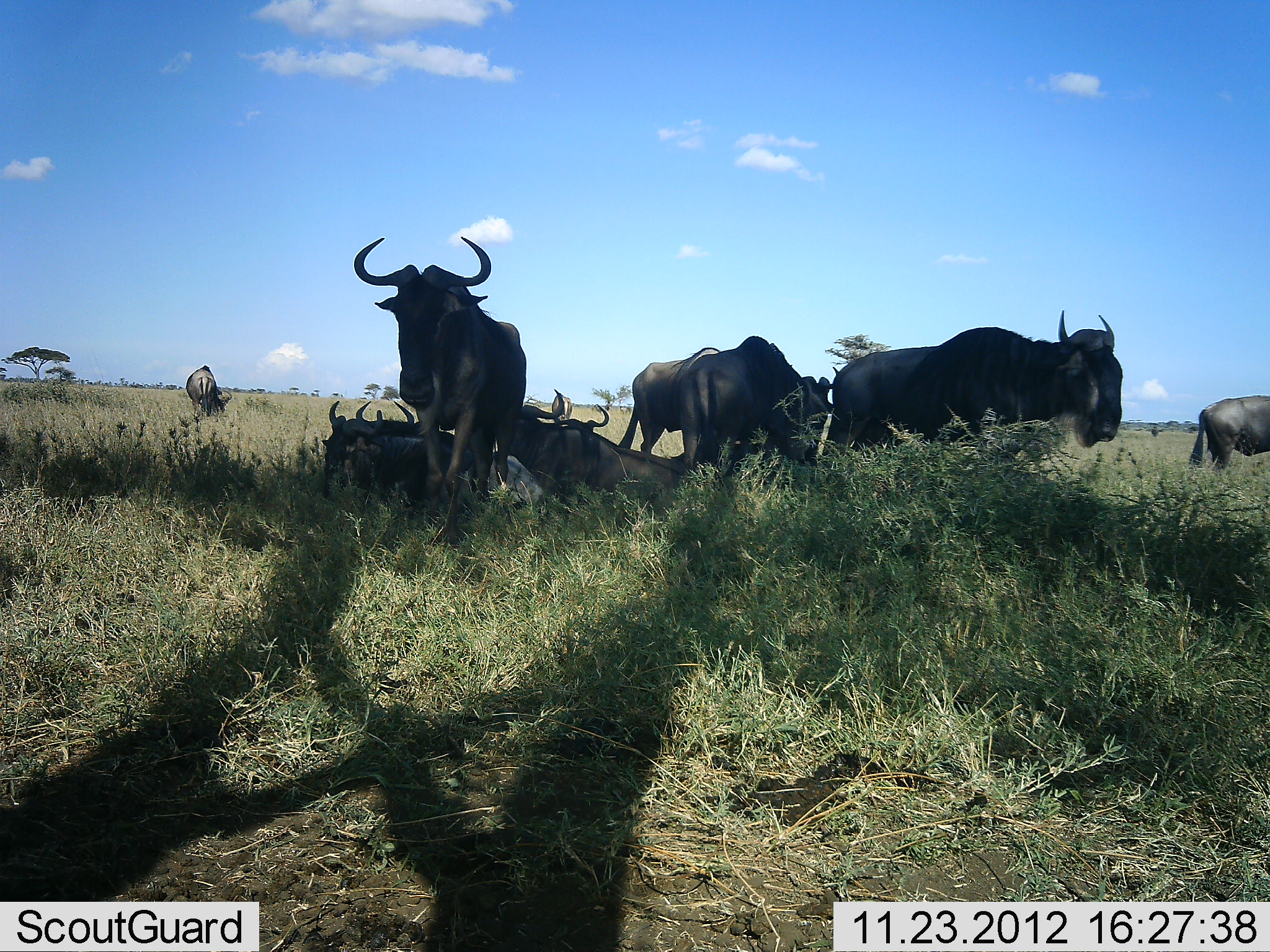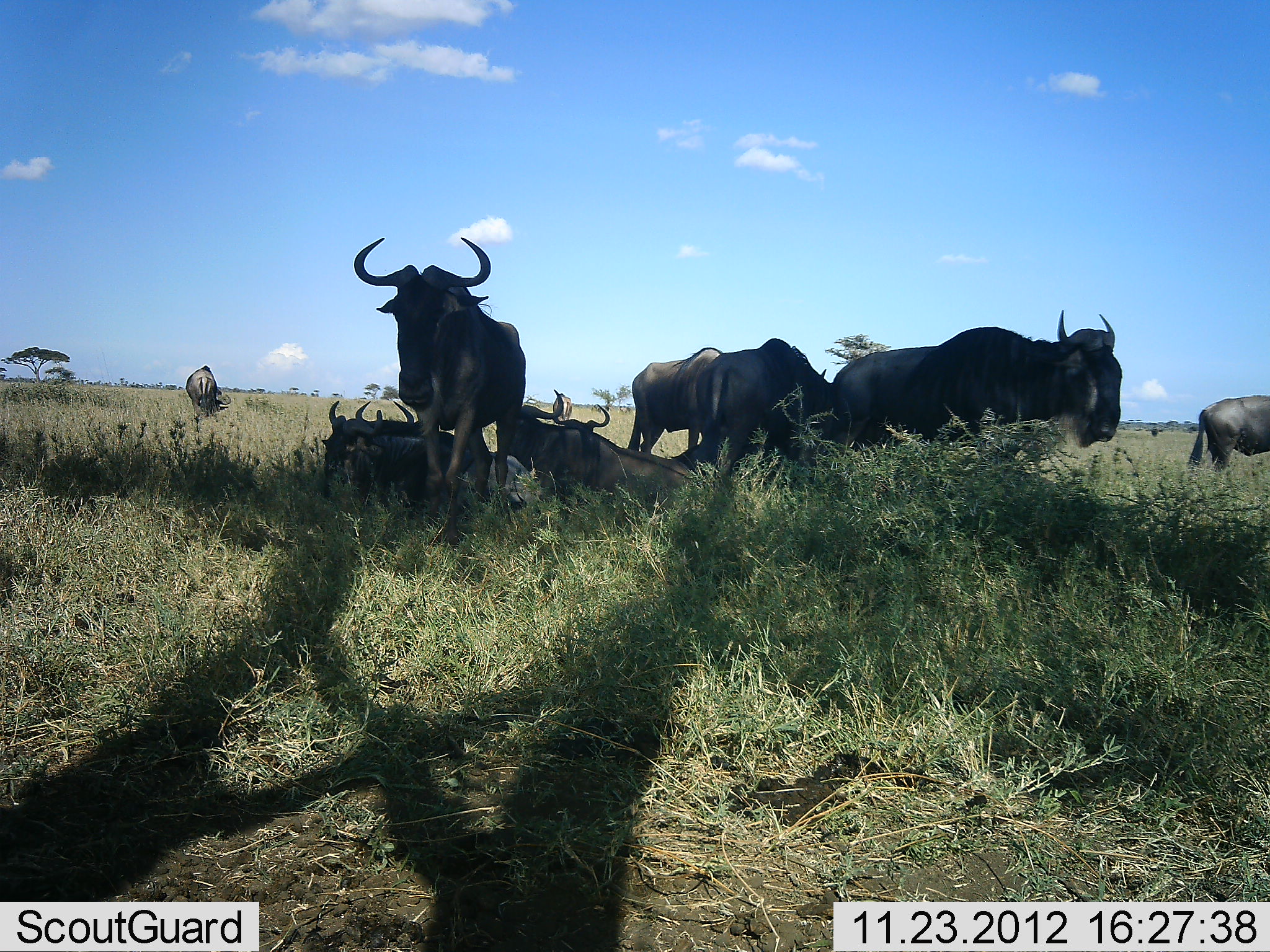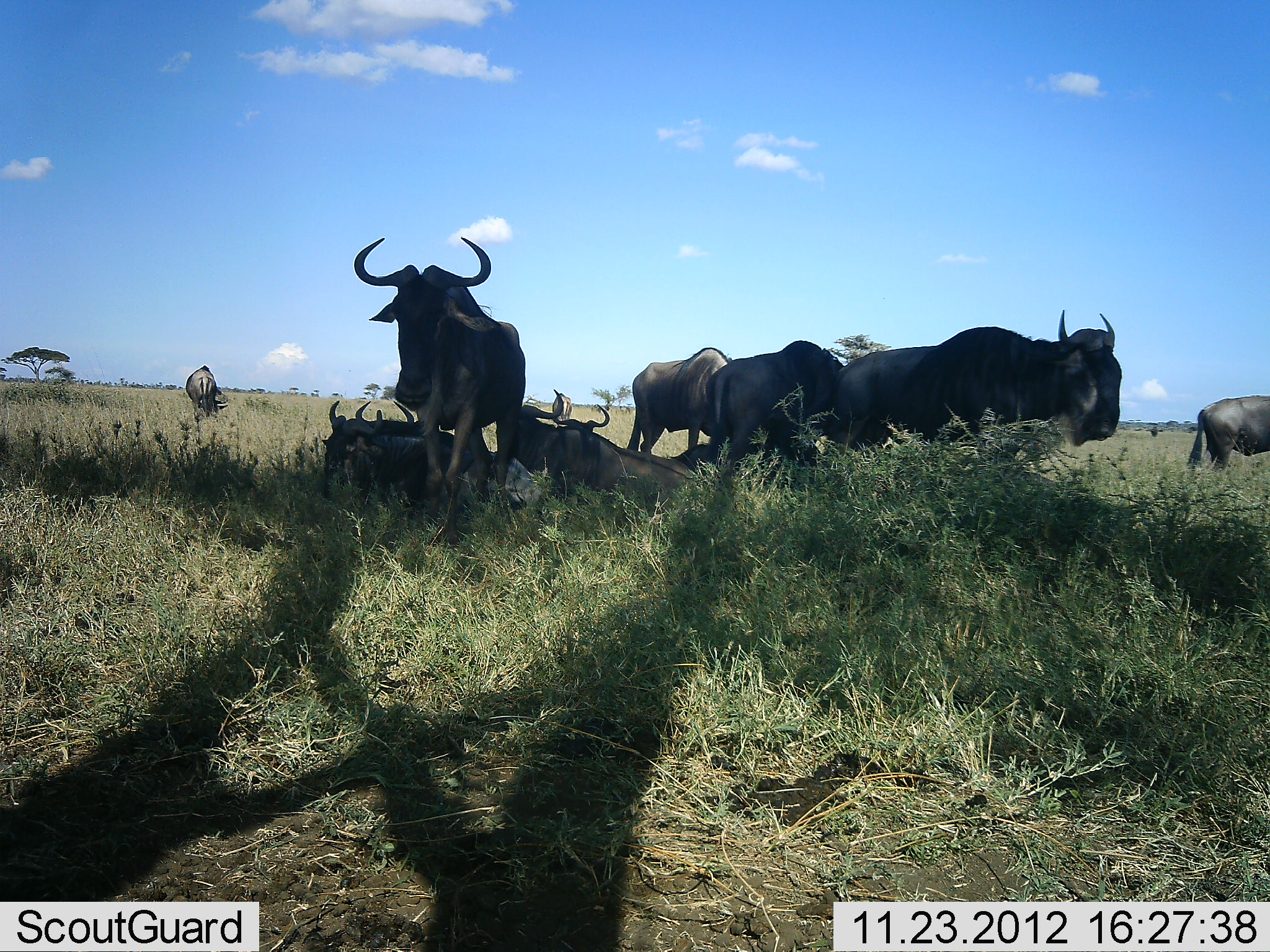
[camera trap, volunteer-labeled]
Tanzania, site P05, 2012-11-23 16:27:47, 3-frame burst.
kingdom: Animalia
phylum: Chordata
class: Mammalia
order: Artiodactyla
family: Bovidae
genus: Connochaetes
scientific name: Connochaetes taurinus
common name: blue wildebeest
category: wildebeest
Wildebeest (blue wildebeest) (Connochaetes taurinus), count 10. Behavior (volunteer vote fractions): standing 100%, resting 100%, moving 10%, interacting 0%. Young present (vote fraction): 0%. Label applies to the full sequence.